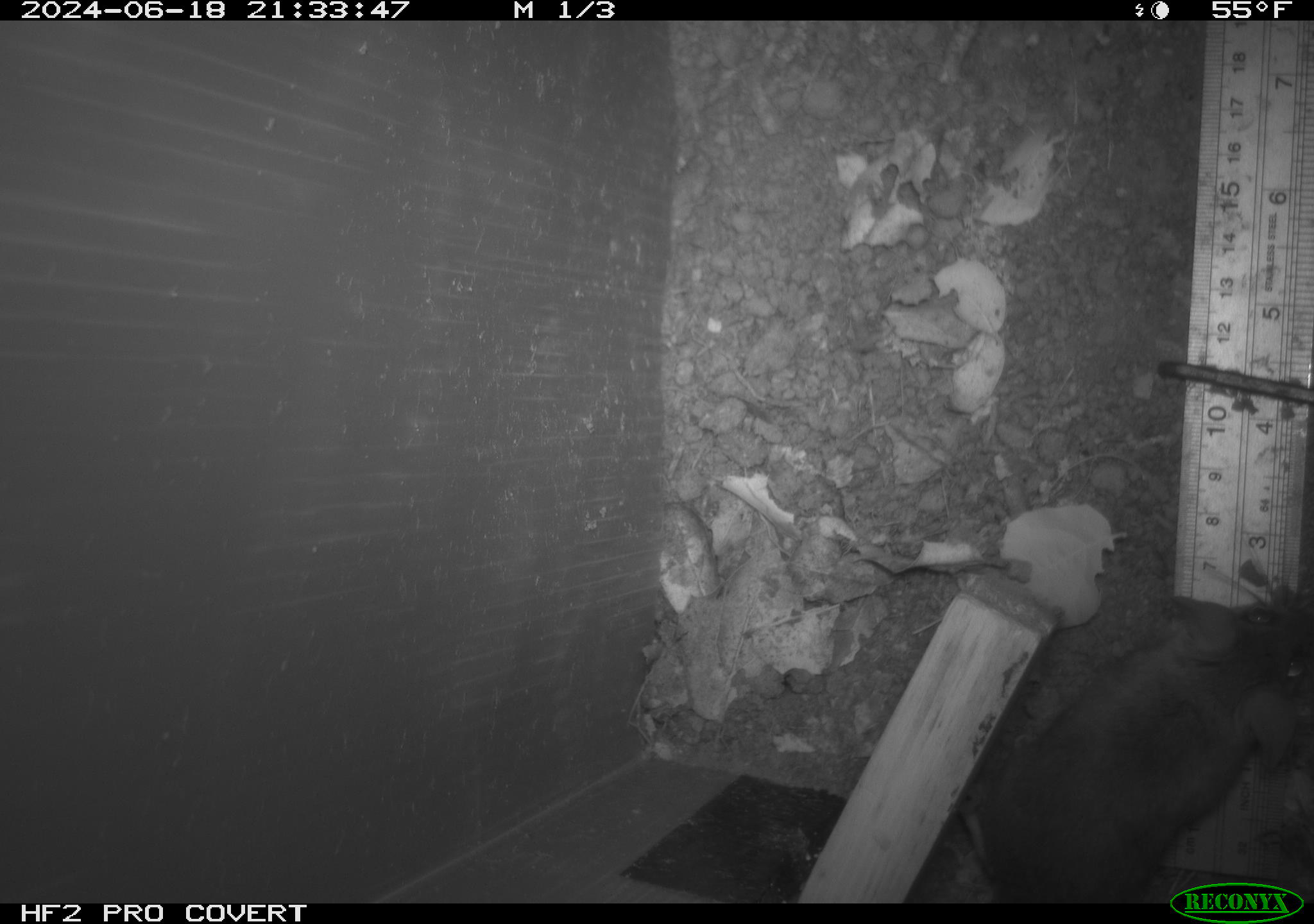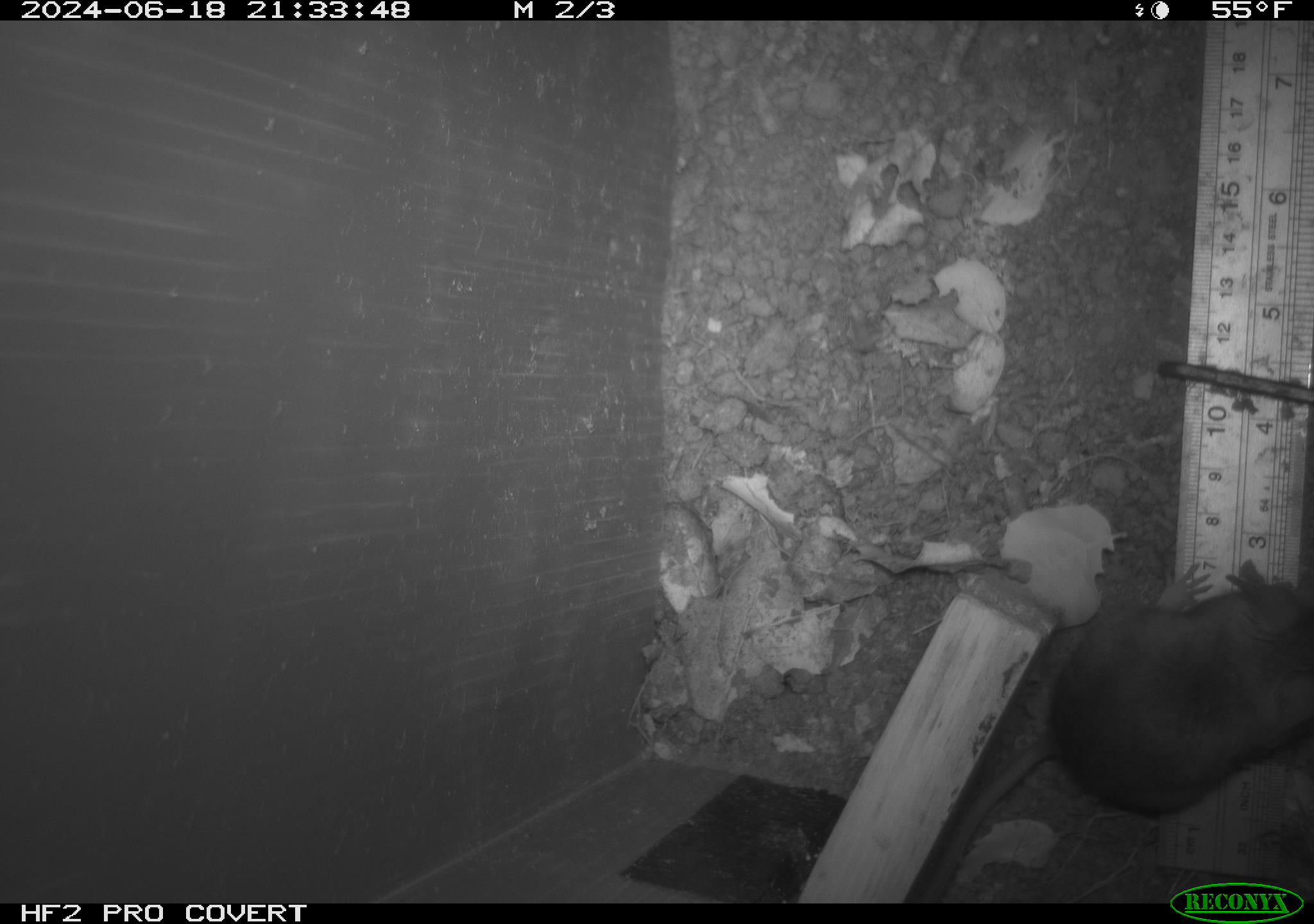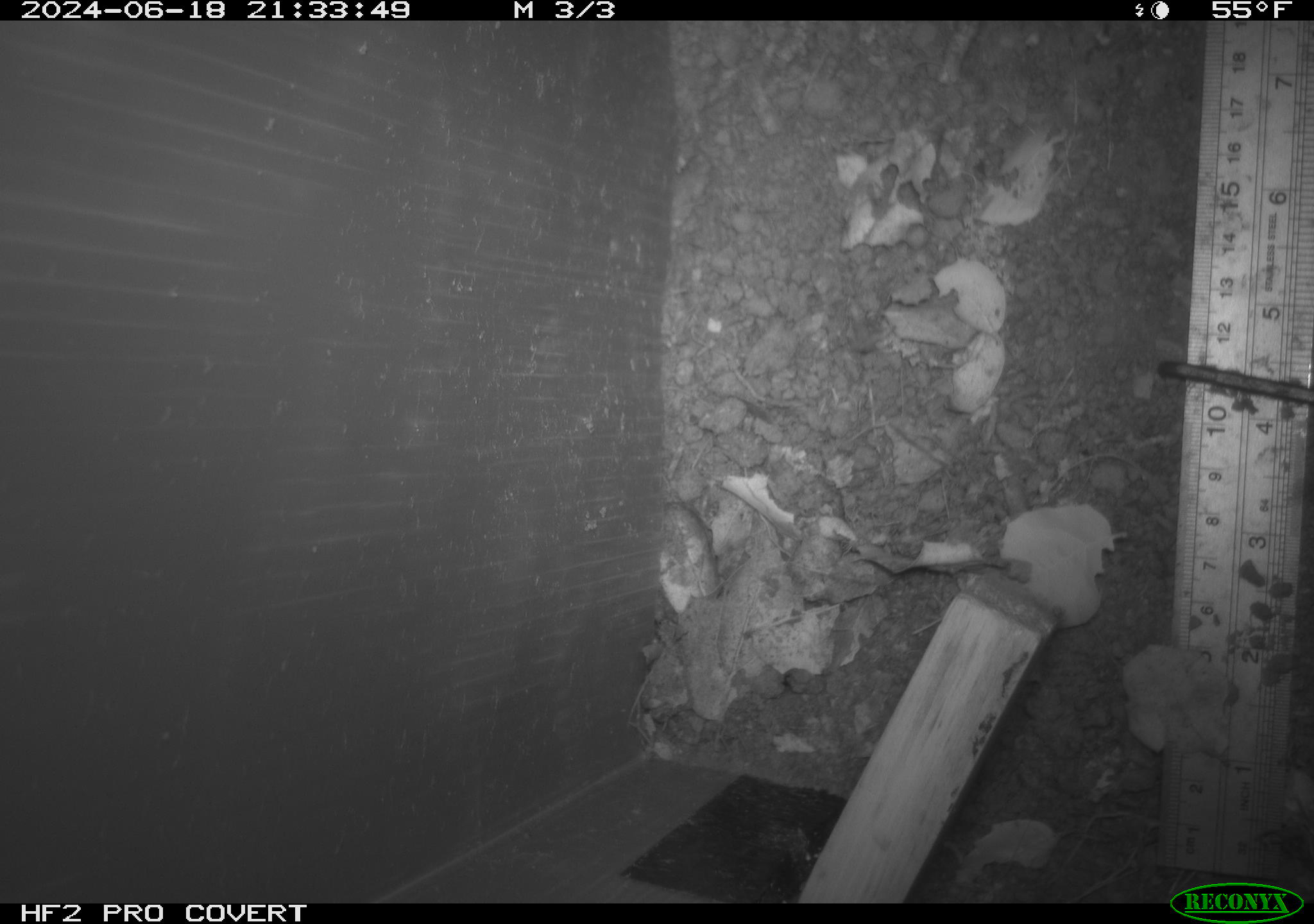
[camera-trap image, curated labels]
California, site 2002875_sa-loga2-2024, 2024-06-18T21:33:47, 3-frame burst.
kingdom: Animalia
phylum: Chordata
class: Mammalia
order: Rodentia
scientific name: Rodentia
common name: rodent